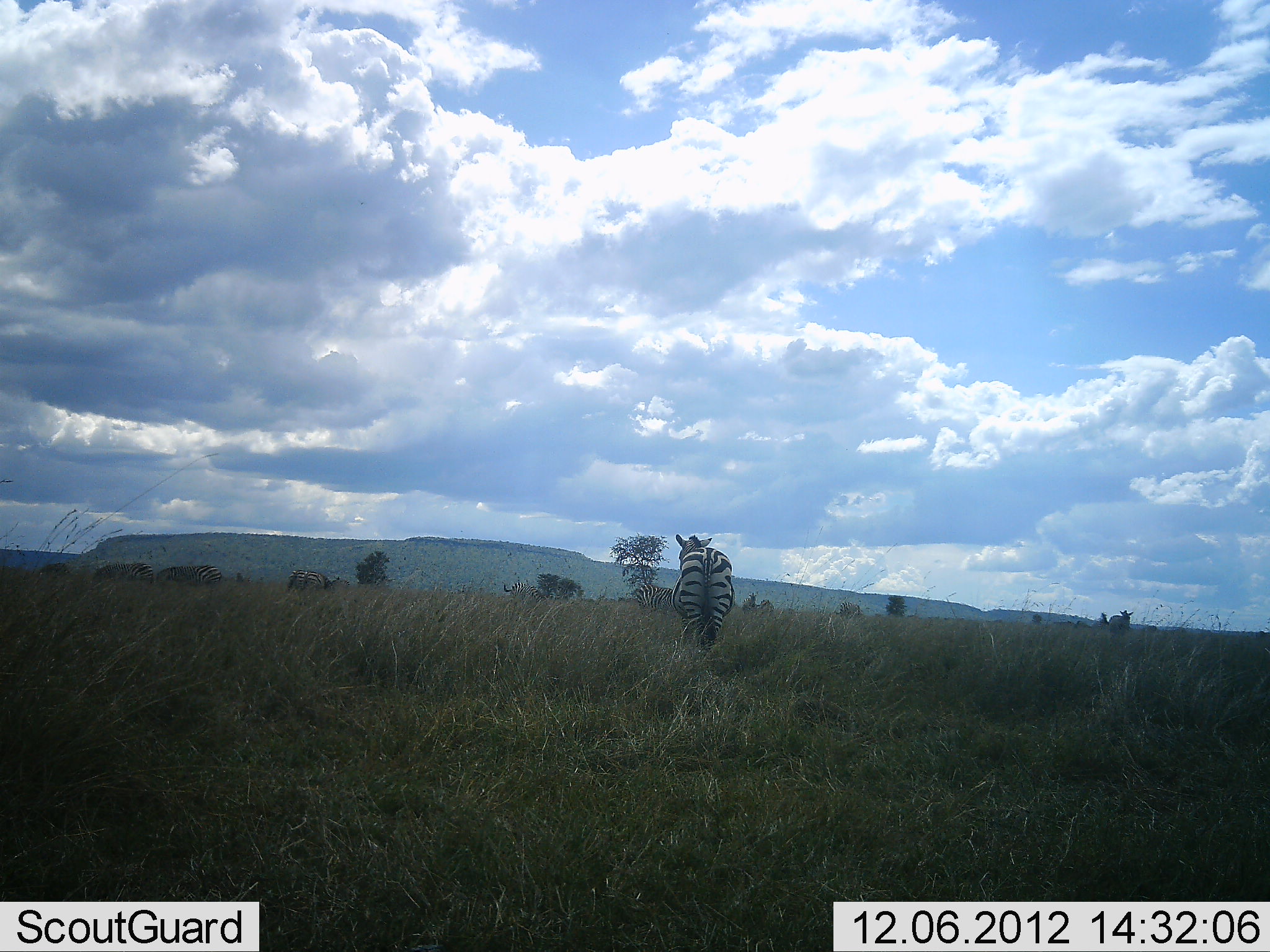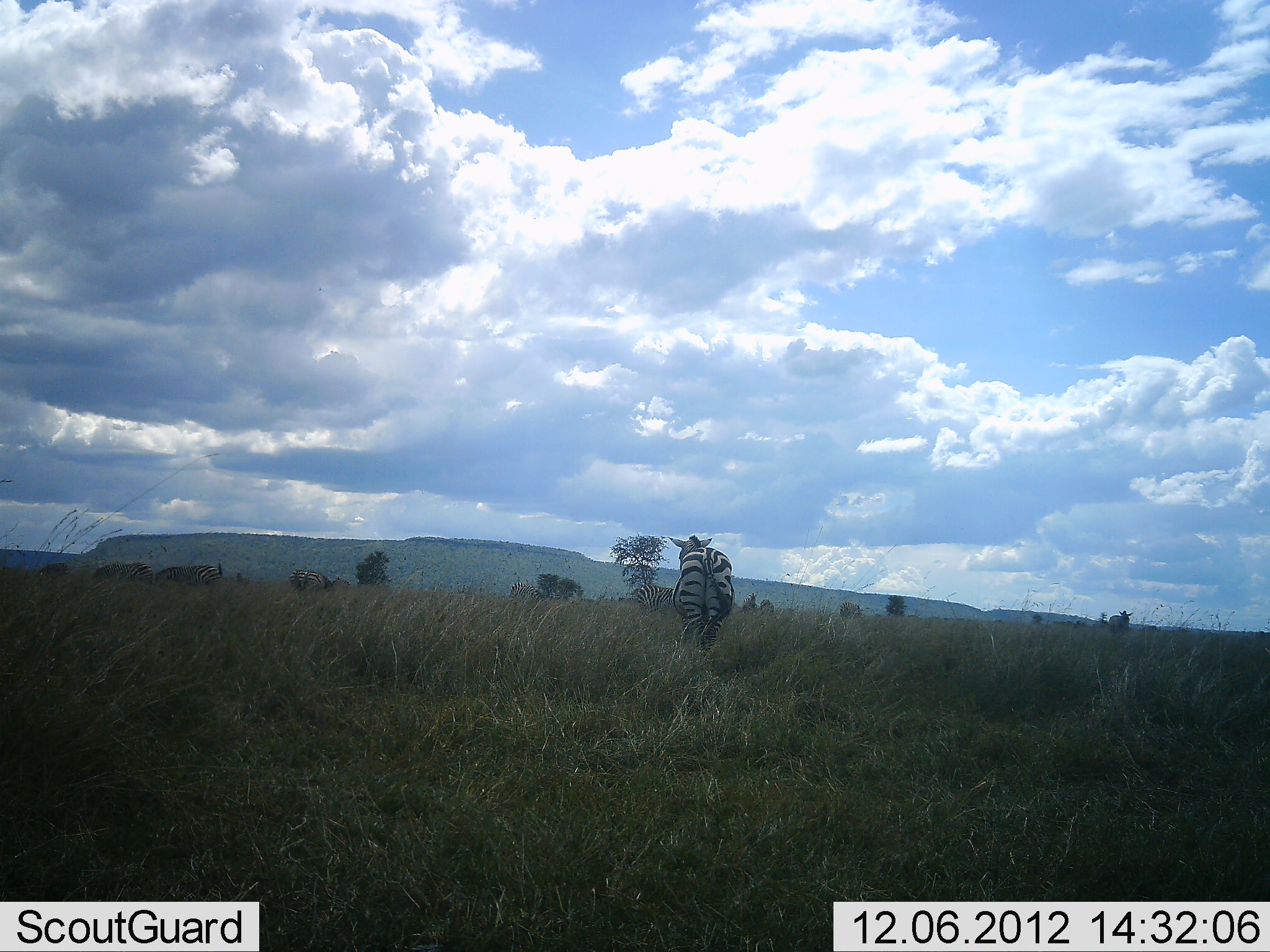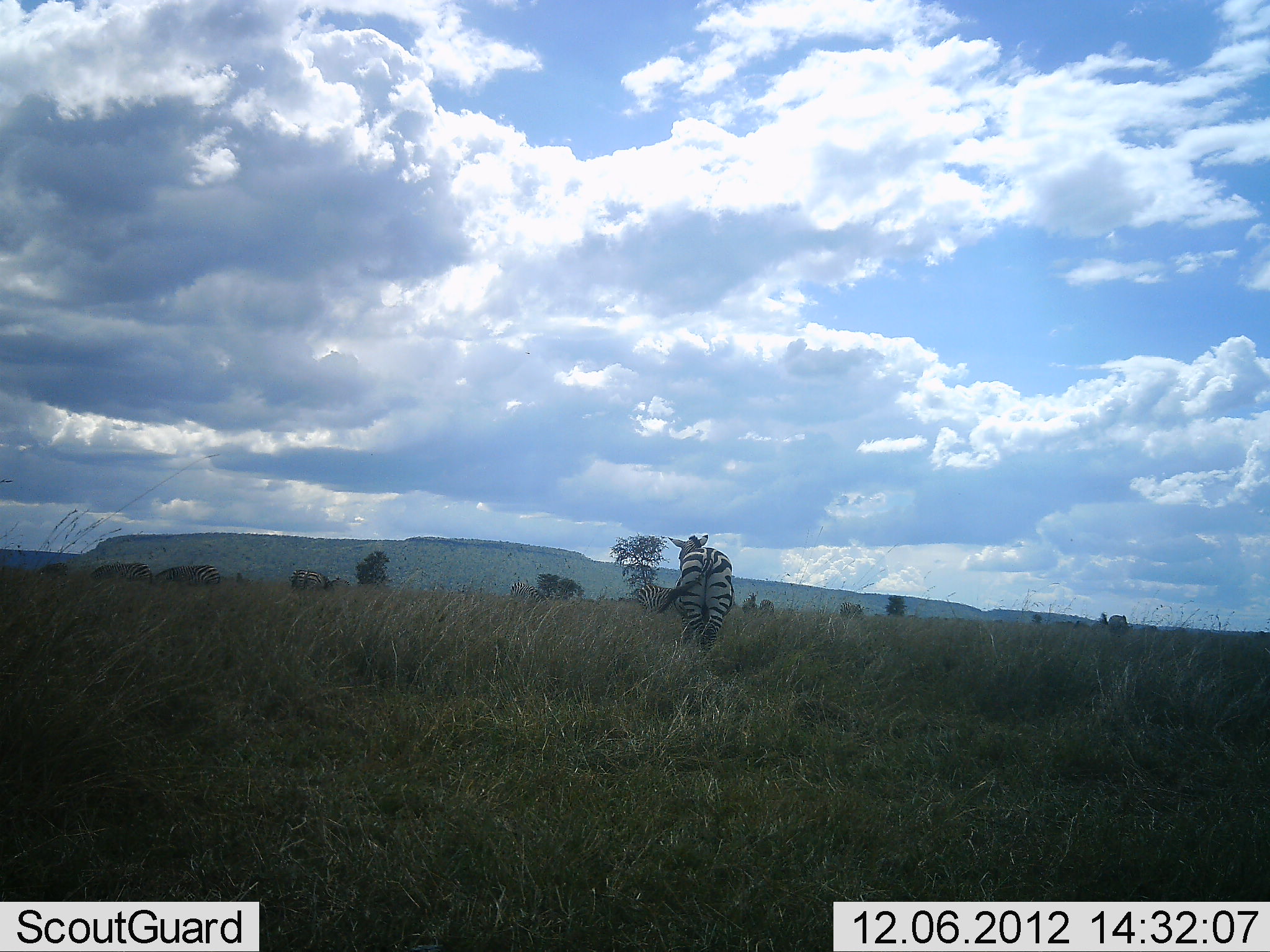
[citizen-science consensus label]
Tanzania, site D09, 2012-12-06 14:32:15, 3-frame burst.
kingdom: Animalia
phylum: Chordata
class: Mammalia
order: Perissodactyla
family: Equidae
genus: Equus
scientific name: Equus quagga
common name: plains zebra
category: zebra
Zebra (plains zebra) (Equus quagga), count 9. Behavior (volunteer vote fractions): standing 90%, resting 0%, moving 30%, interacting 0%. Young present (vote fraction): 0%. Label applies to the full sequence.